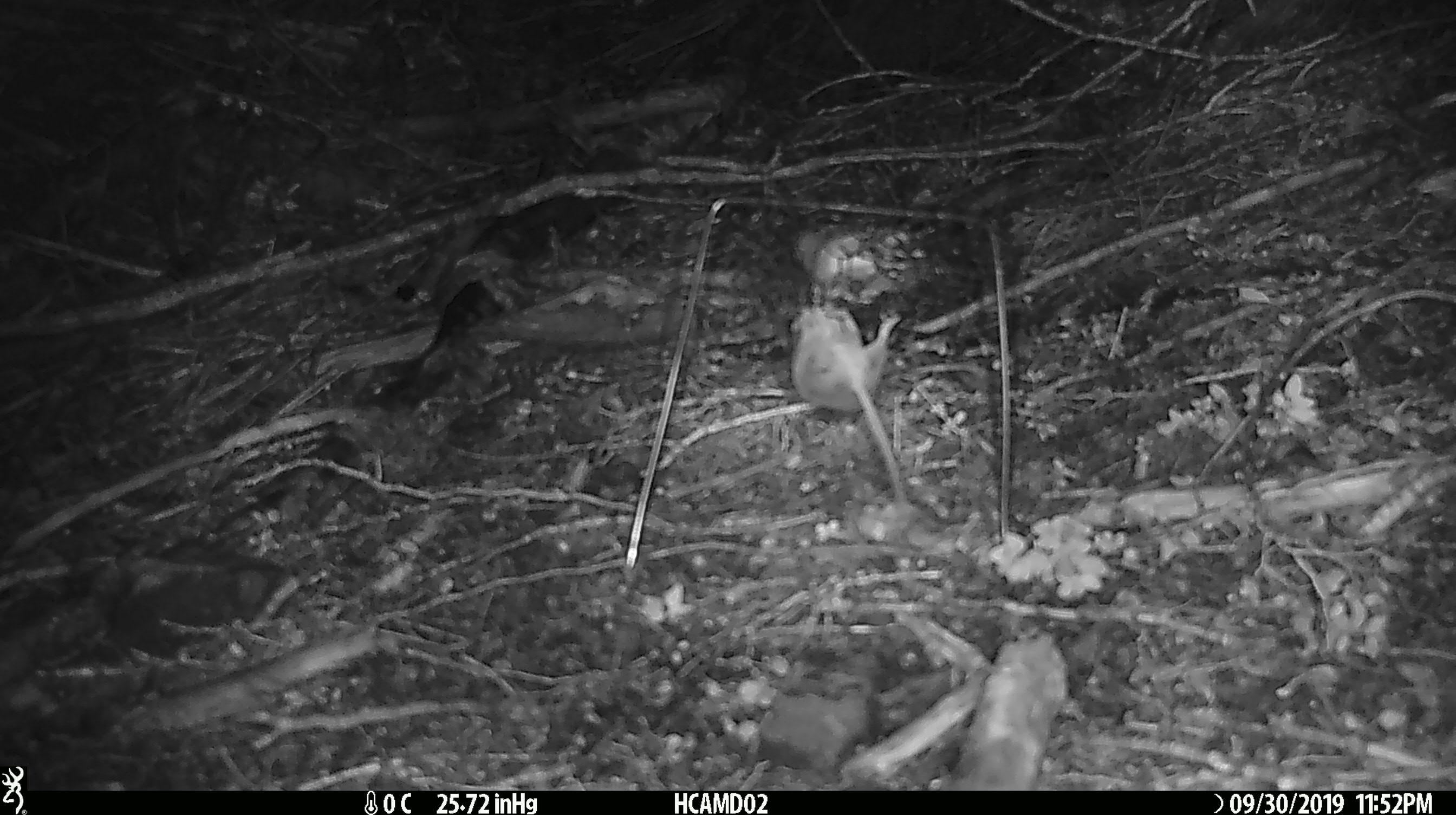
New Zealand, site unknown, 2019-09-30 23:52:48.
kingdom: Animalia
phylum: Chordata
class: Mammalia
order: Rodentia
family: Muridae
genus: Mus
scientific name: Mus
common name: mouse